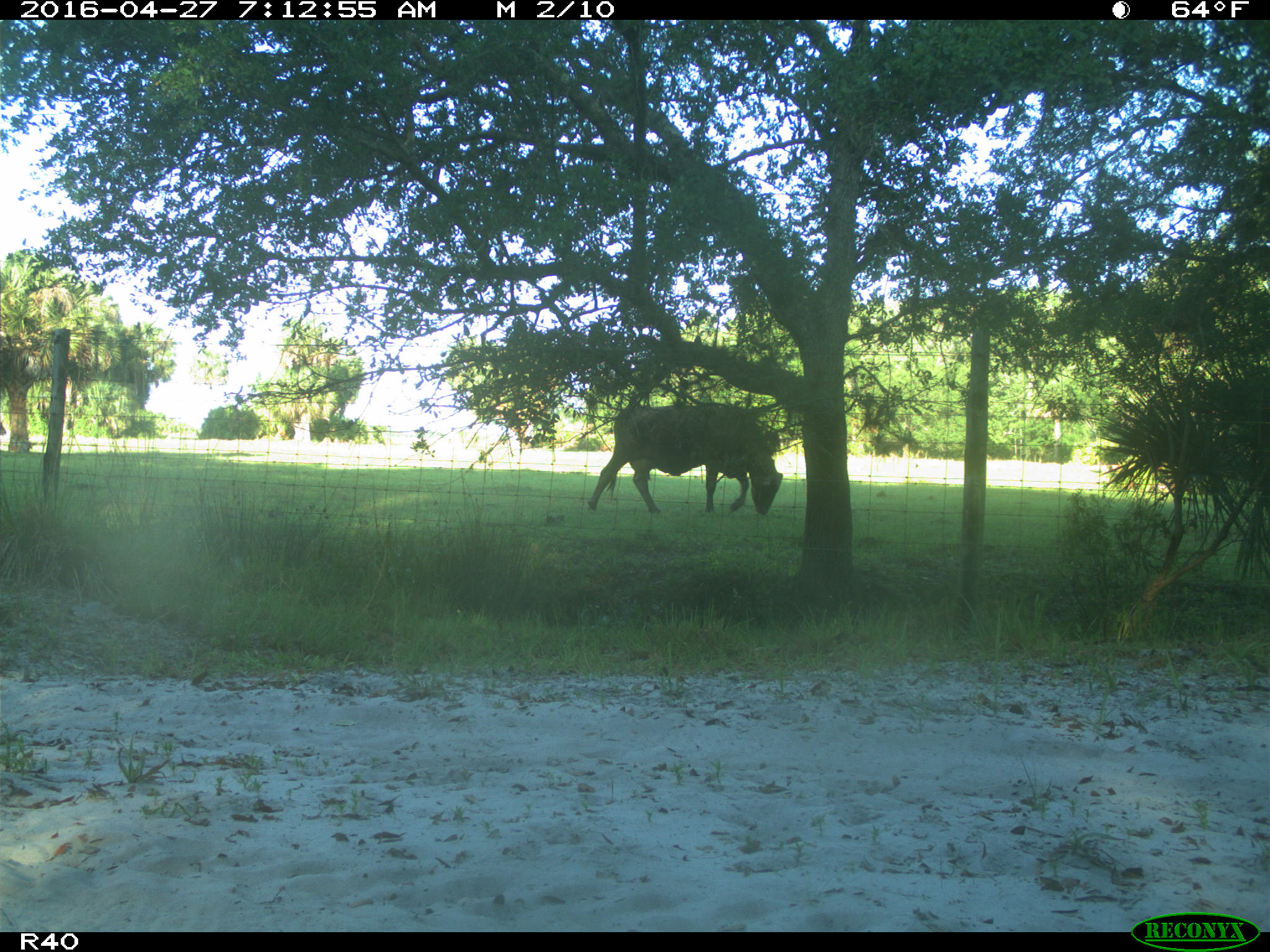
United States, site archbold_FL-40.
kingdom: Animalia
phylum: Chordata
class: Mammalia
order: Artiodactyla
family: Bovidae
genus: Bos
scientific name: Bos taurus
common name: domestic cow